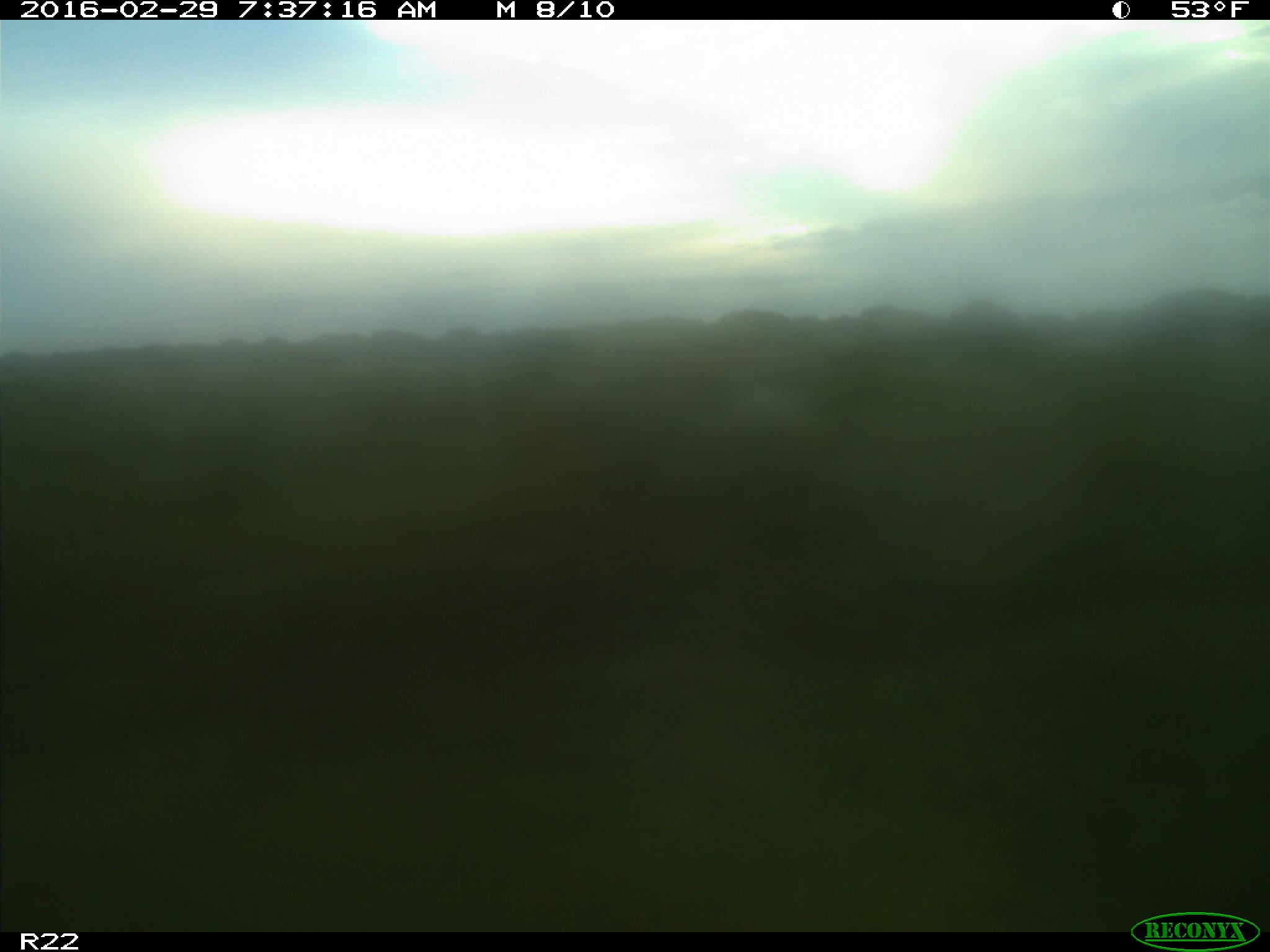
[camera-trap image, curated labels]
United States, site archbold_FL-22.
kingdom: Animalia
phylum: Chordata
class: Mammalia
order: Artiodactyla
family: Bovidae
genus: Bos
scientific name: Bos taurus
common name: domestic cow